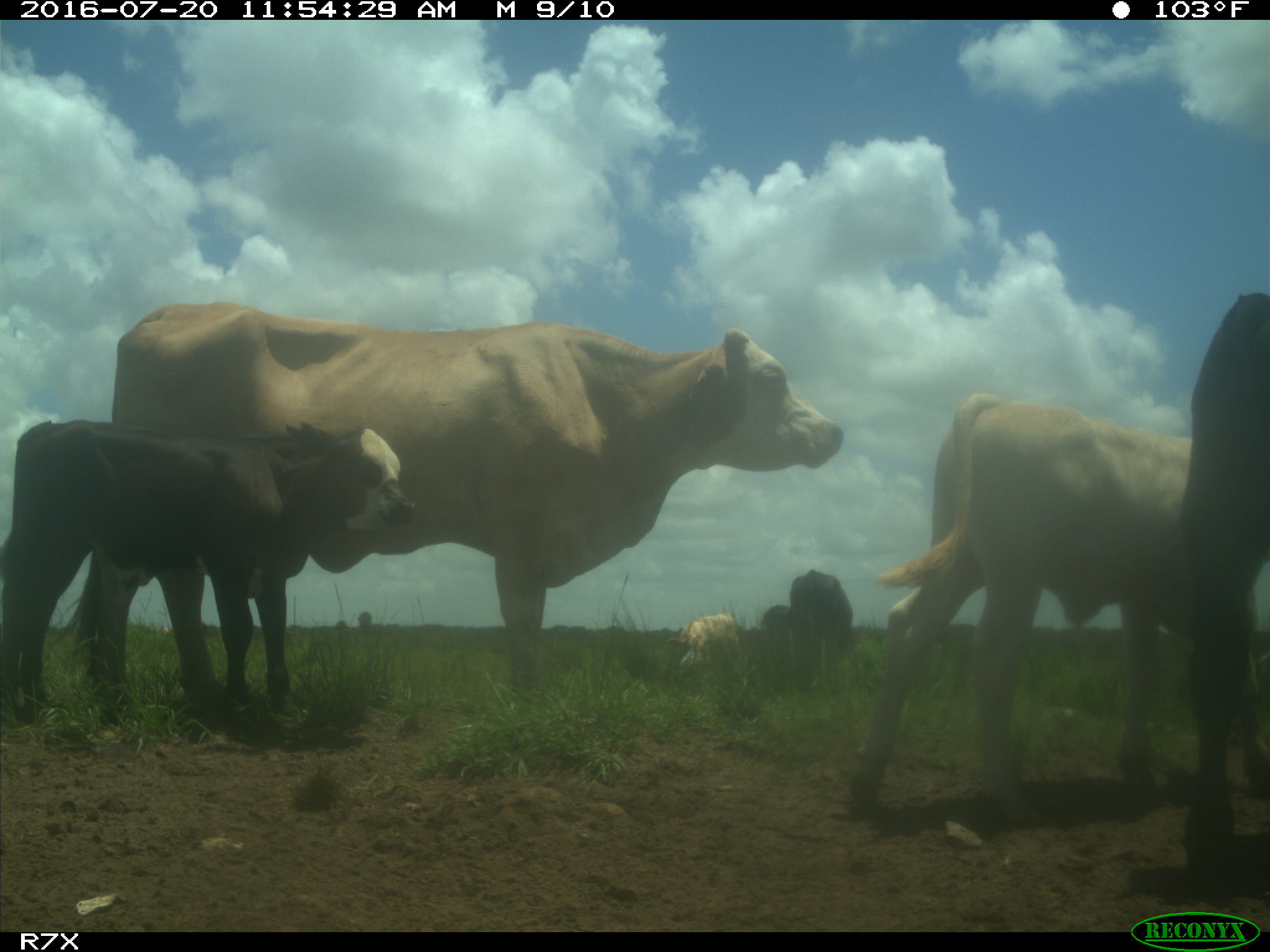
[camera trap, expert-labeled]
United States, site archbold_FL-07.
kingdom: Animalia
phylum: Chordata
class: Mammalia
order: Artiodactyla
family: Bovidae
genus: Bos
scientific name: Bos taurus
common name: domestic cow